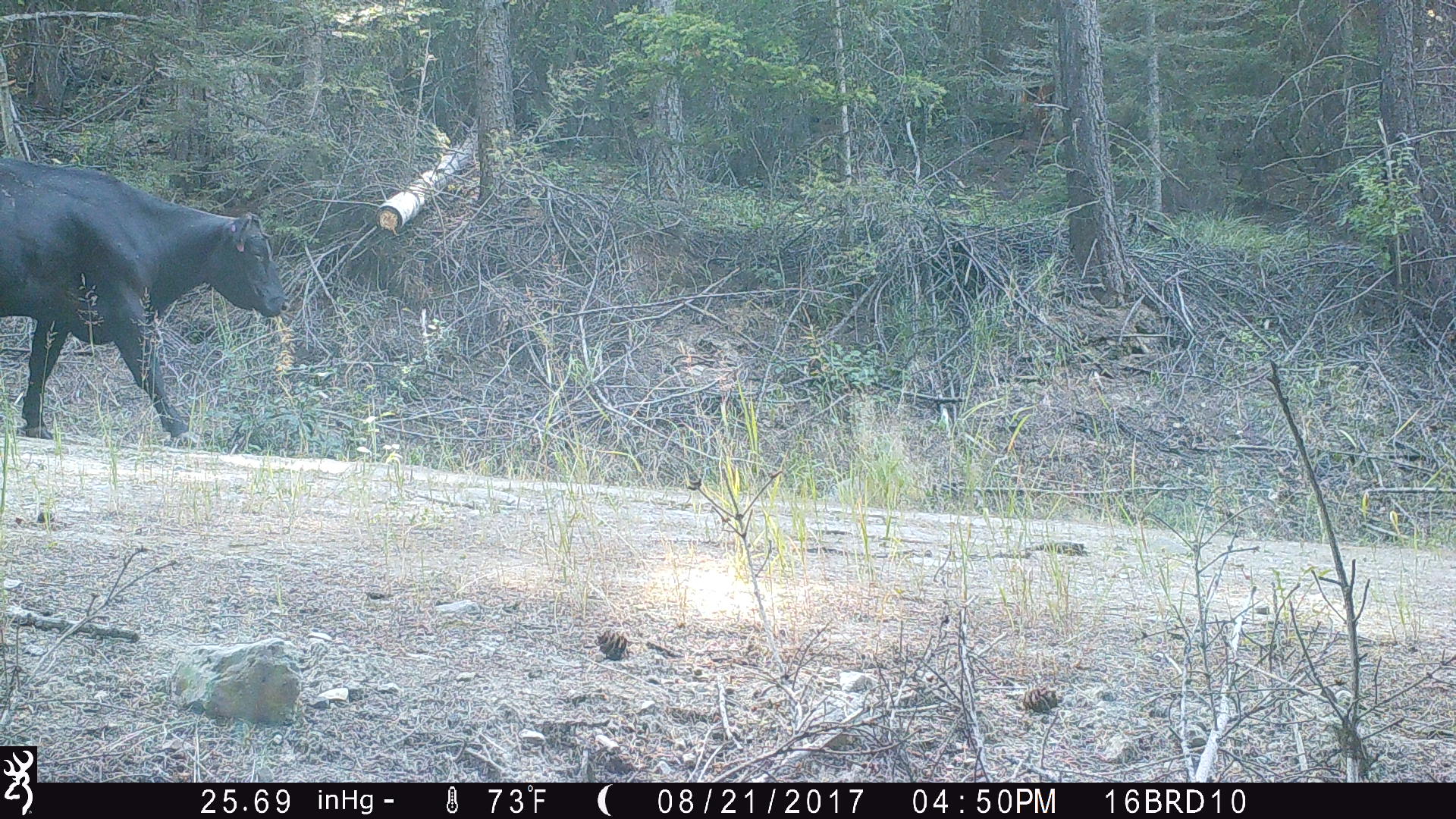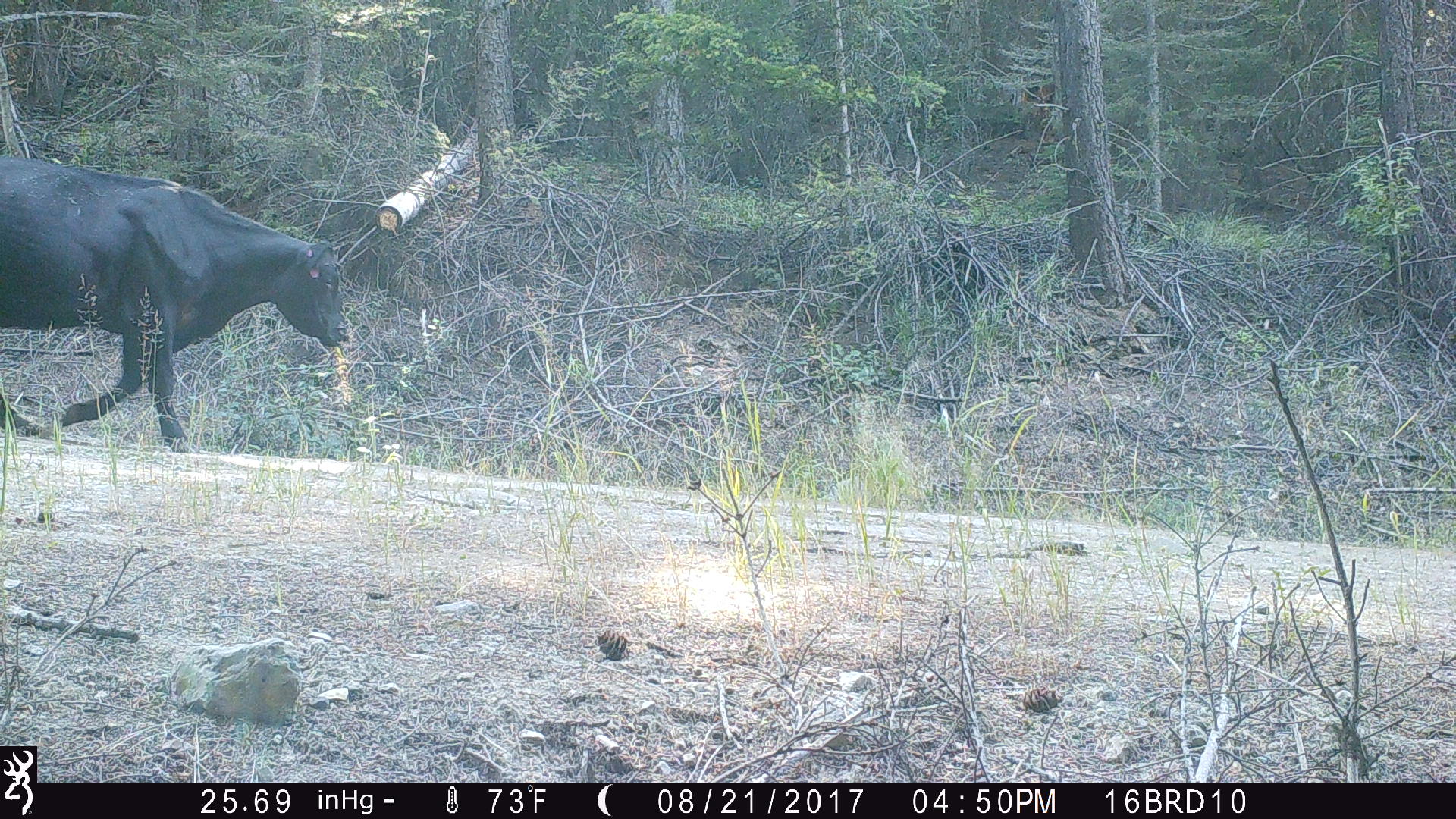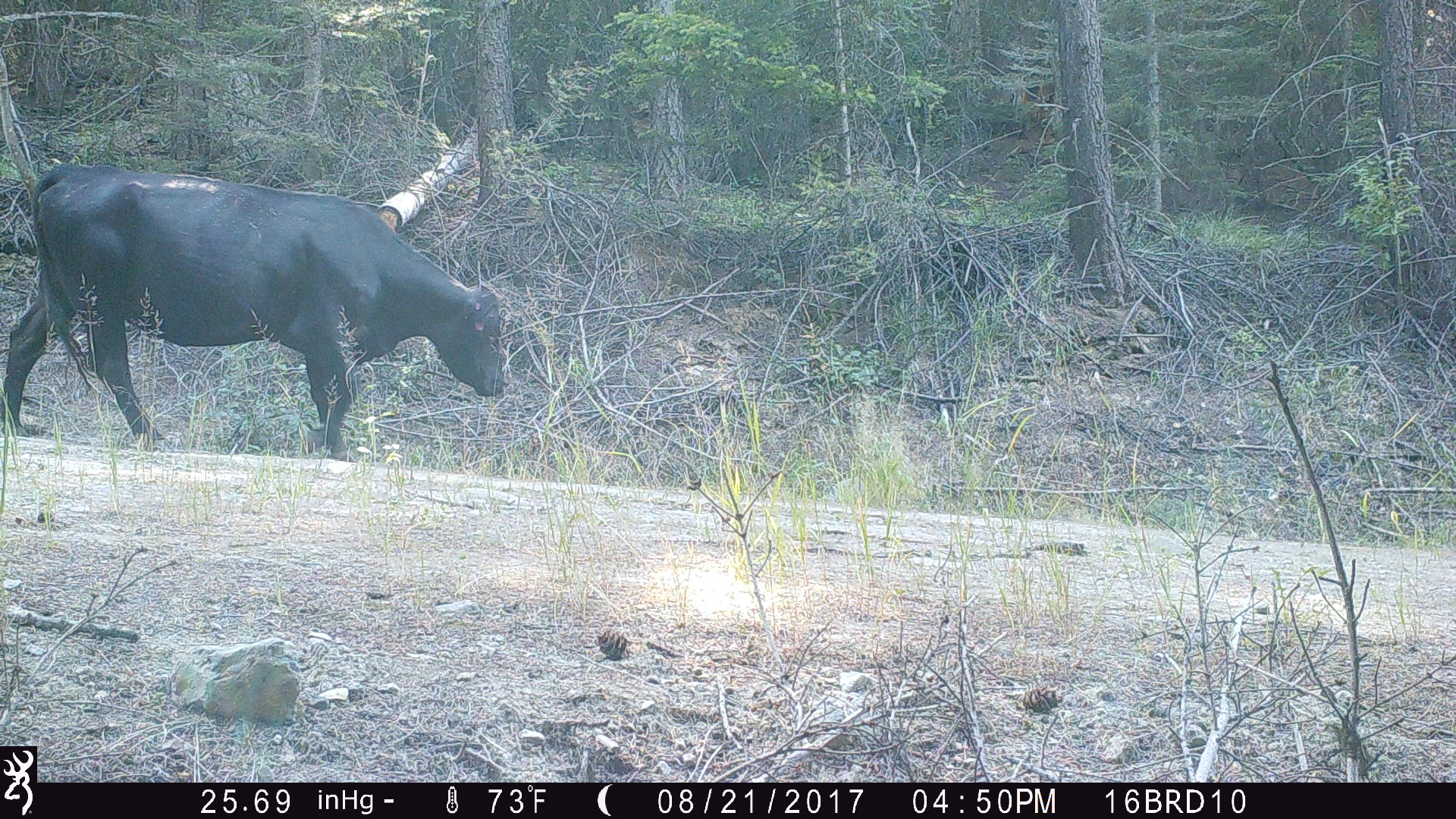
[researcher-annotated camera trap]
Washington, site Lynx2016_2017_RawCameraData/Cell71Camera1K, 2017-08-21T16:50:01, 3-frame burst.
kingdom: Animalia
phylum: Chordata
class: Mammalia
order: Artiodactyla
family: Bovidae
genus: Bos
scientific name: Bos taurus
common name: domestic cattle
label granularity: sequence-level